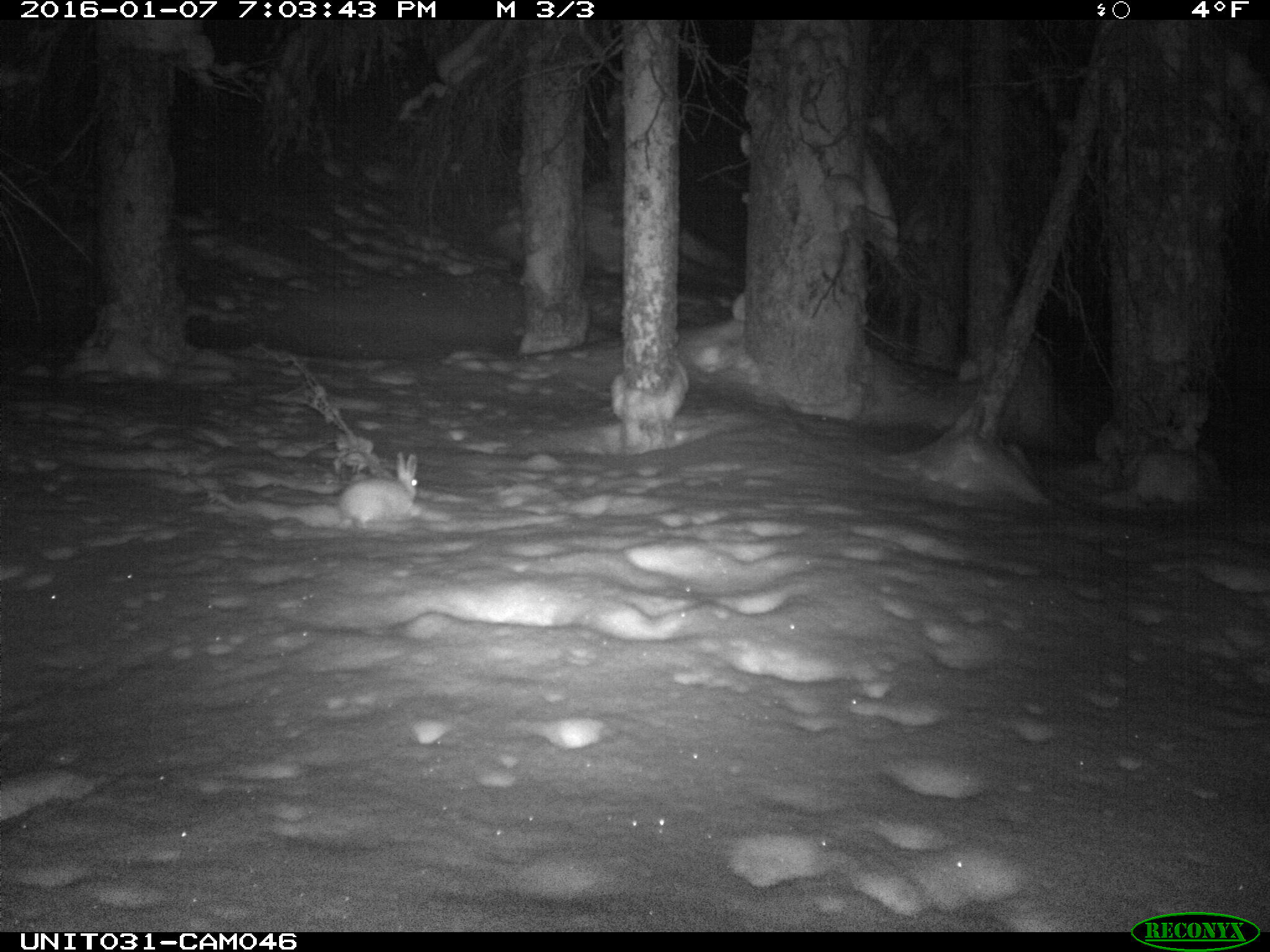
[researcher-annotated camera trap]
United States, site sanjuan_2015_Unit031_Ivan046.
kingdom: Animalia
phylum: Chordata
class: Mammalia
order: Lagomorpha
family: Leporidae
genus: Lepus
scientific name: Lepus americanus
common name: snowshoe hare